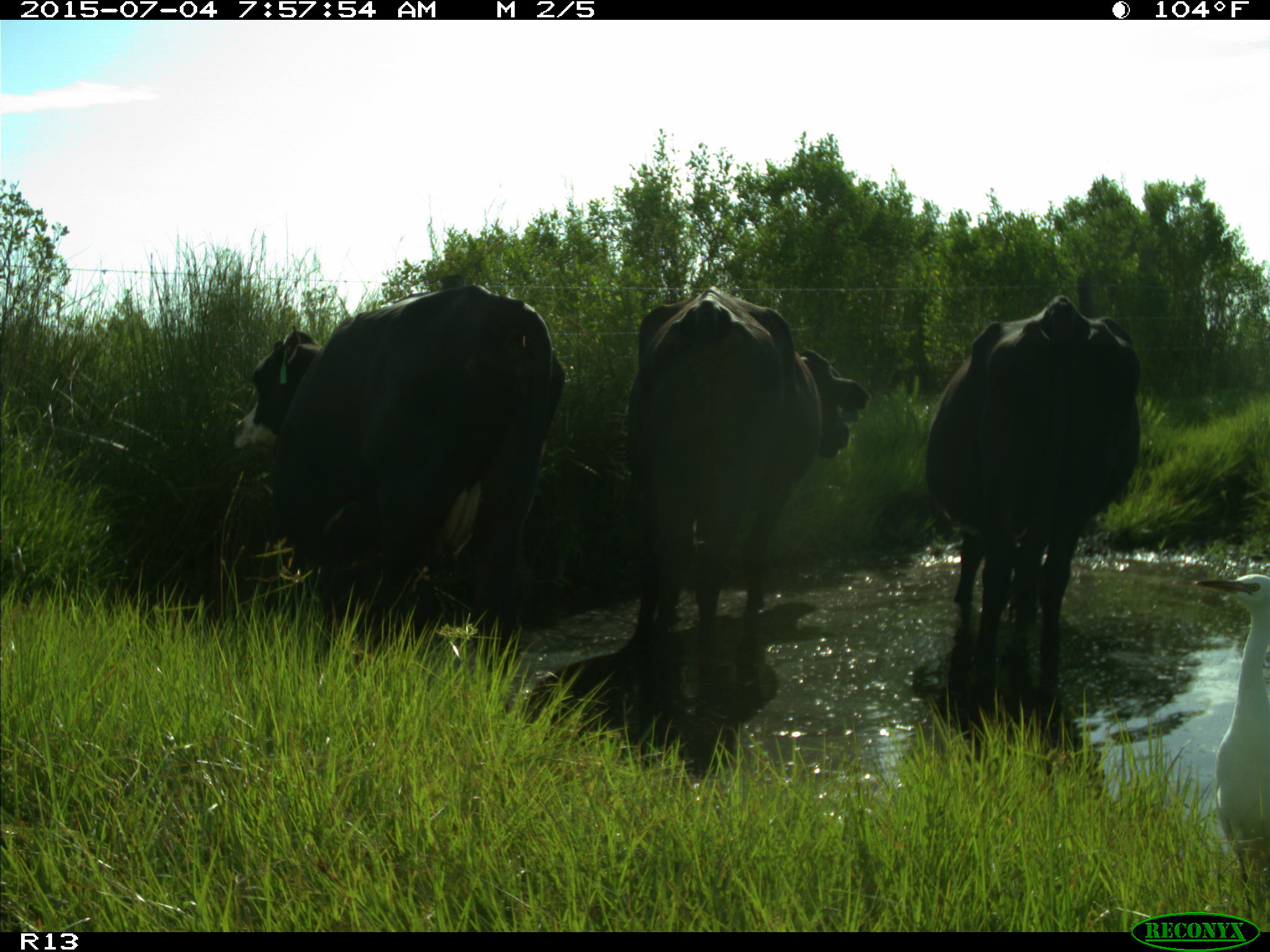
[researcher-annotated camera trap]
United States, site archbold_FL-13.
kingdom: Animalia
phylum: Chordata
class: Mammalia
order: Artiodactyla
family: Bovidae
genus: Bos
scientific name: Bos taurus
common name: domestic cow